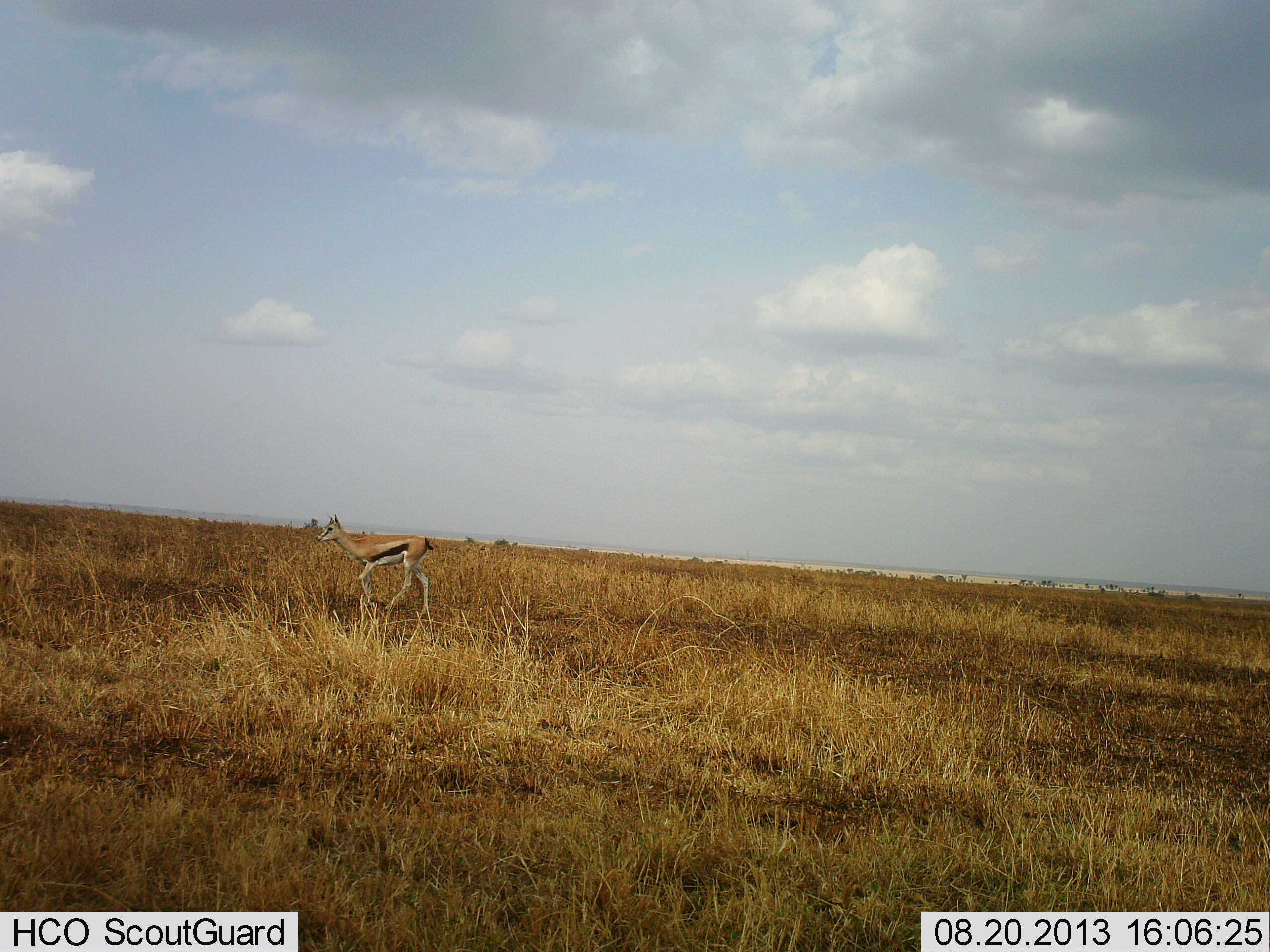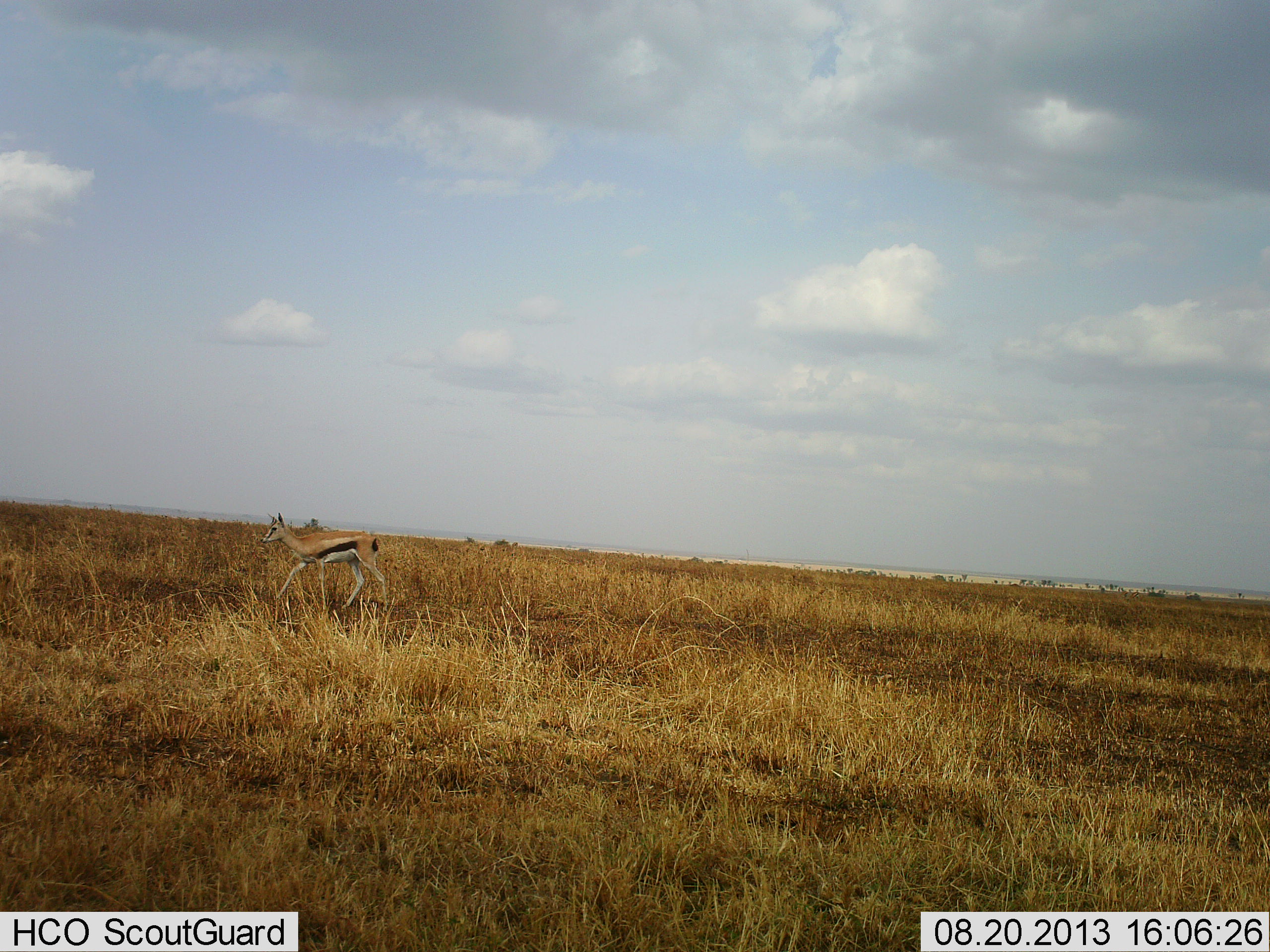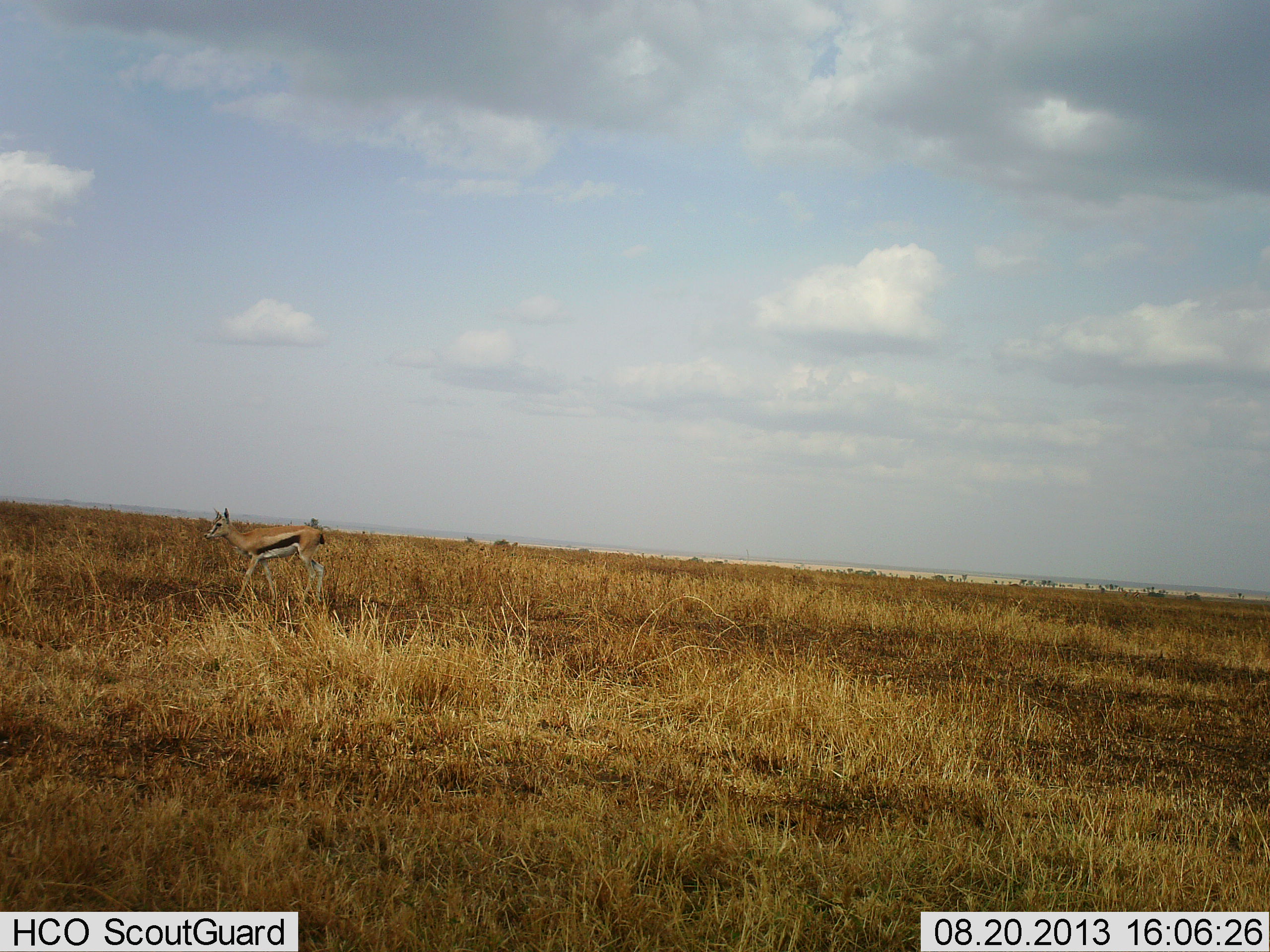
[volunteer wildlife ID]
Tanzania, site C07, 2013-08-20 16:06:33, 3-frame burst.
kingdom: Animalia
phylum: Chordata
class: Mammalia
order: Artiodactyla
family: Bovidae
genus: Eudorcas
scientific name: Eudorcas thomsonii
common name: thomson's gazelle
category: gazellethomsons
Gazellethomsons (thomson's gazelle) (Eudorcas thomsonii), count 1. Behavior (volunteer vote fractions): standing 14%, resting 0%, moving 95%, interacting 0%. Young present (vote fraction): 5%. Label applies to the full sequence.